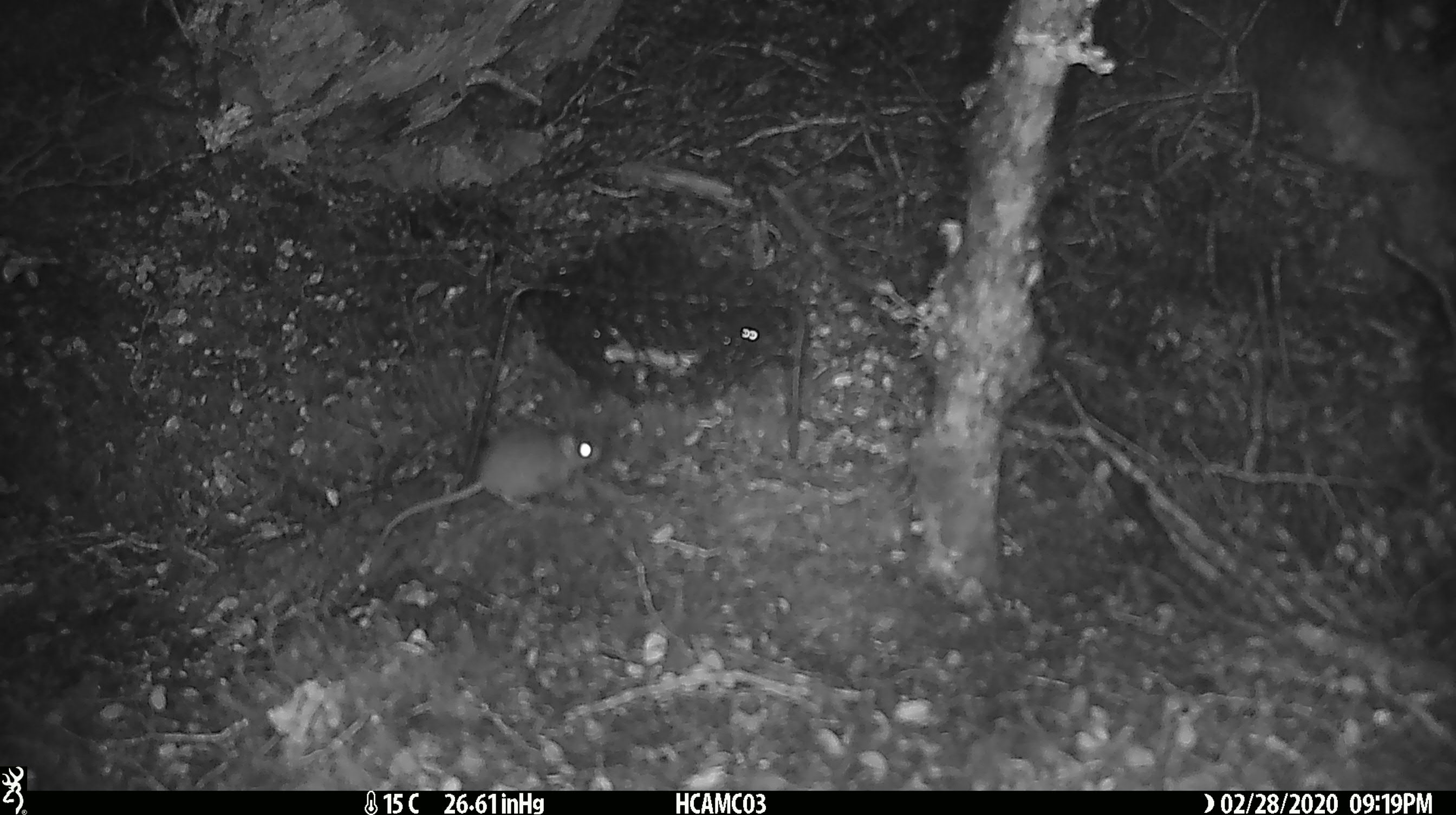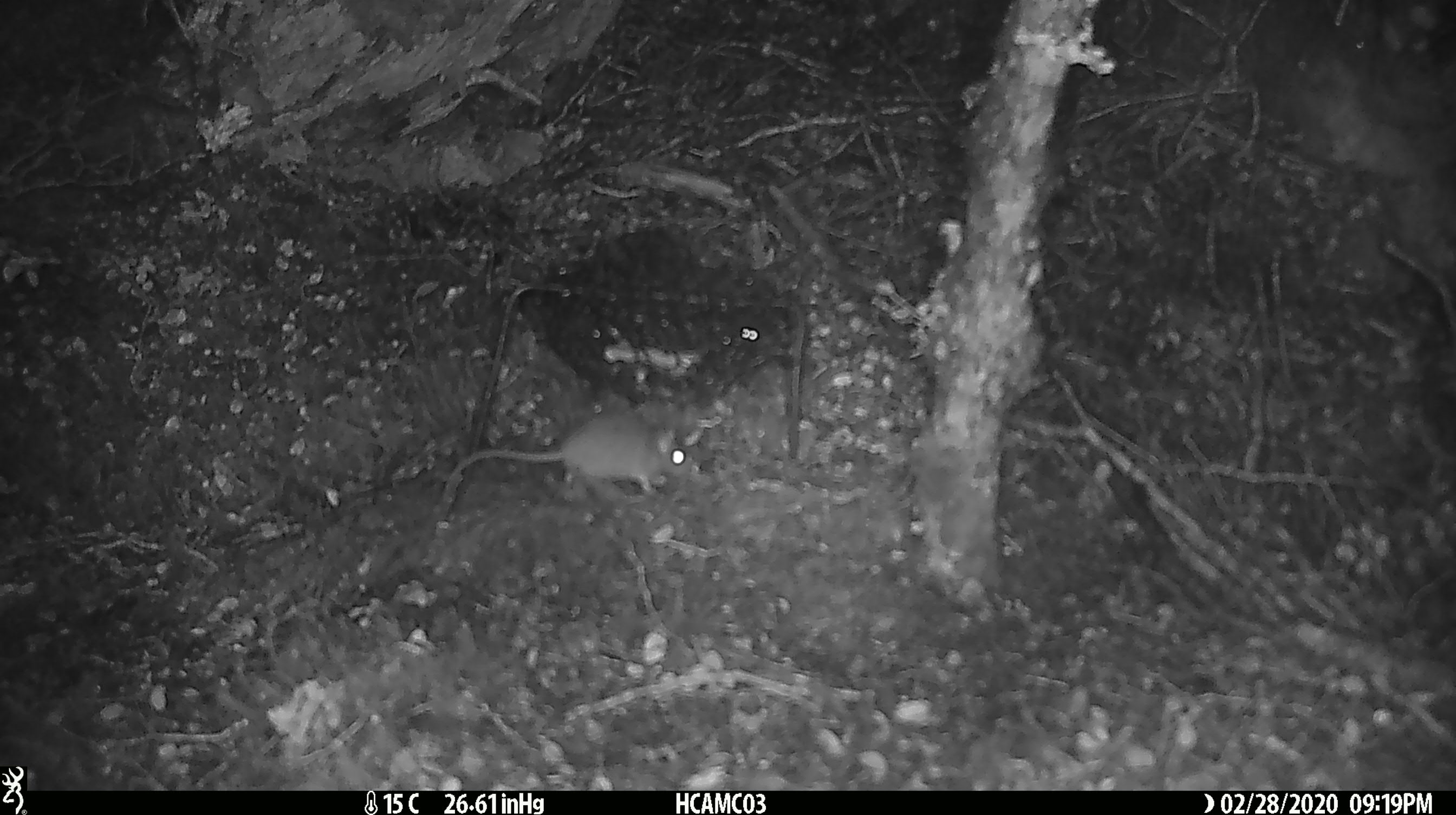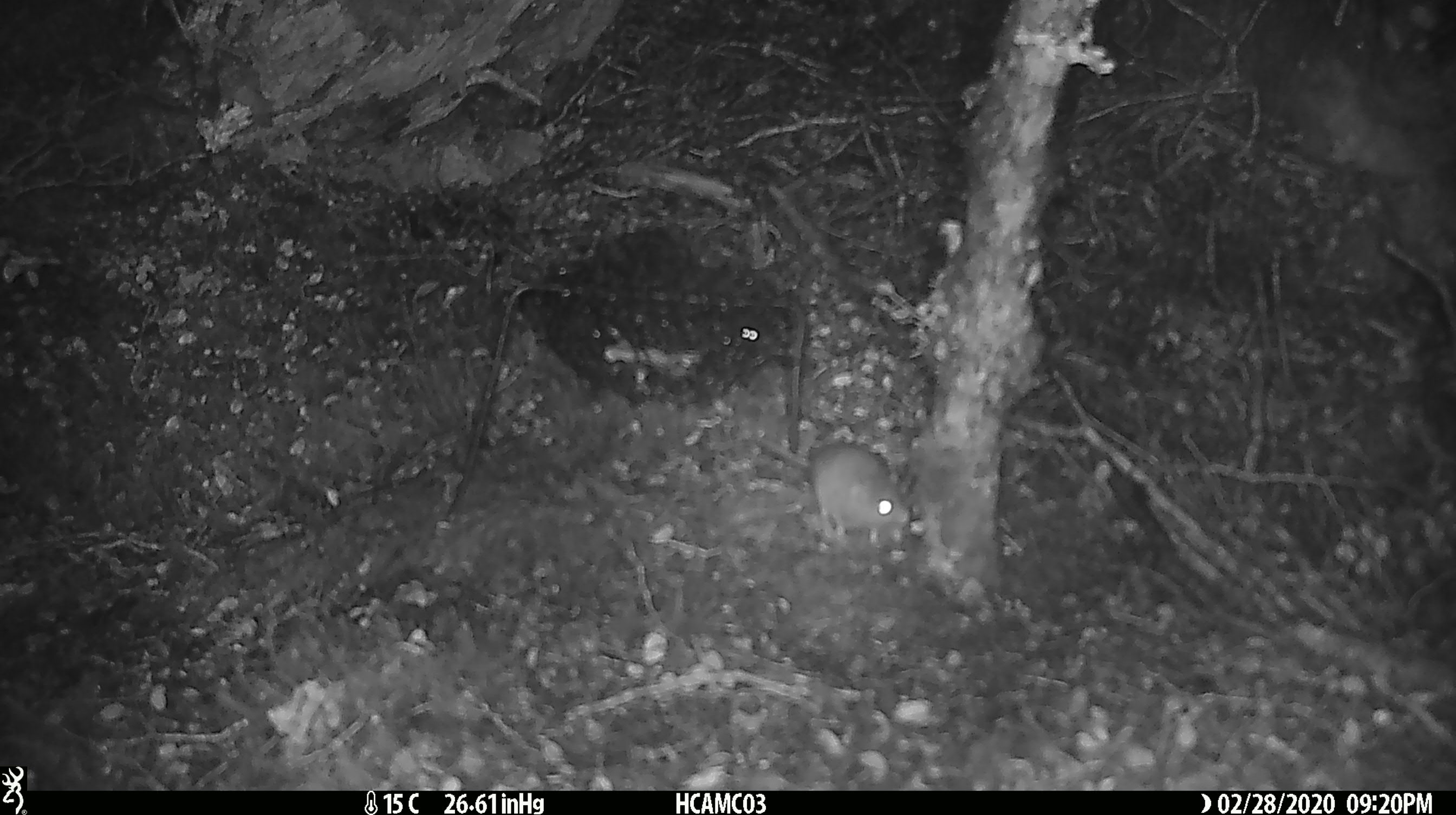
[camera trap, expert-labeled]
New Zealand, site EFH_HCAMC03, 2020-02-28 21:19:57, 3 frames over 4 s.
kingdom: Animalia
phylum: Chordata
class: Mammalia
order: Rodentia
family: Muridae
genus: Mus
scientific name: Mus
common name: mouse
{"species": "mouse (Mus)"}